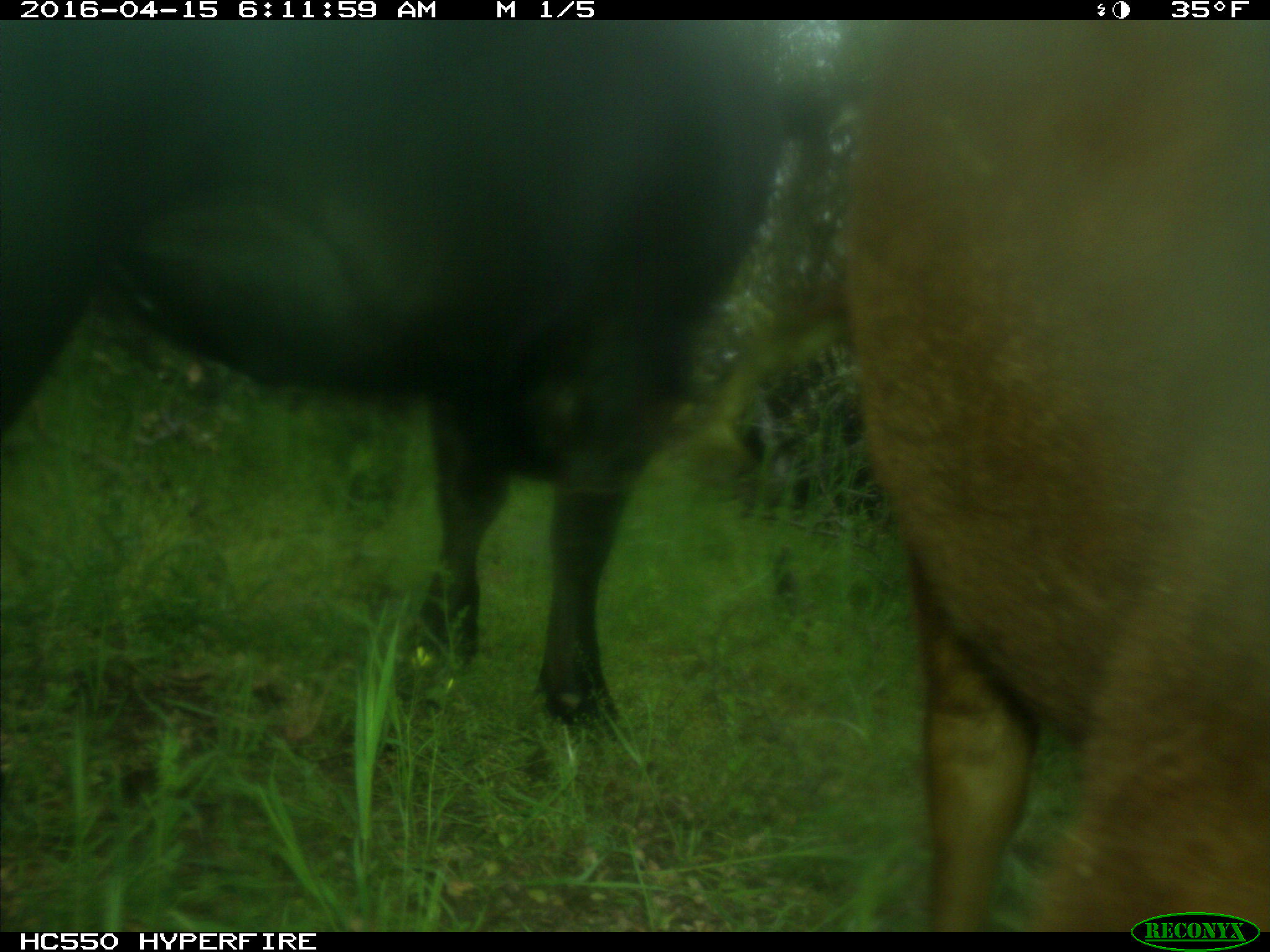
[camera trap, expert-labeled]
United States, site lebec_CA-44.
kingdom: Animalia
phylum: Chordata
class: Mammalia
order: Artiodactyla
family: Bovidae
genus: Bos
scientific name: Bos taurus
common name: domestic cow